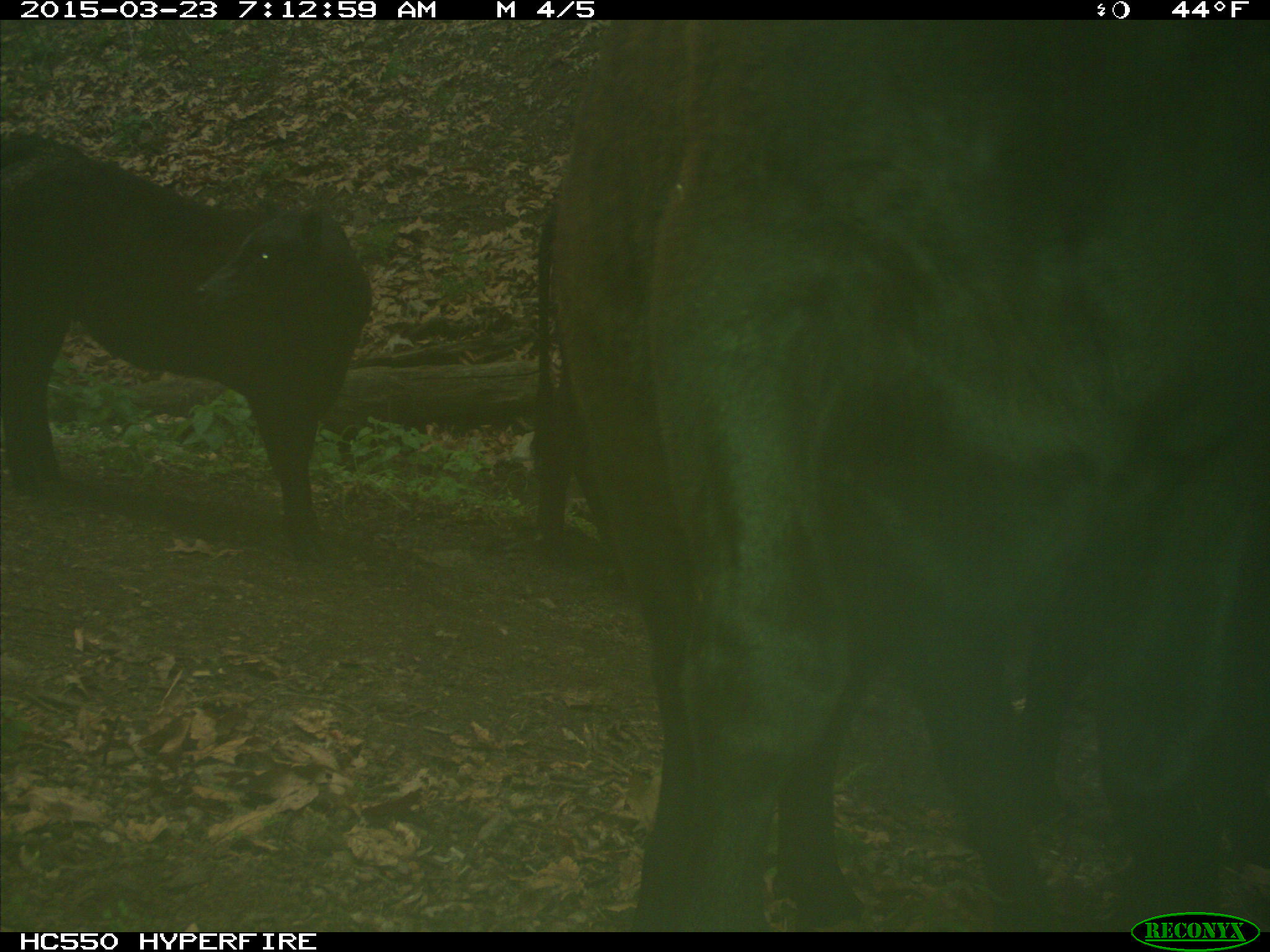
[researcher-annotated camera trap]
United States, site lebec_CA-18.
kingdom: Animalia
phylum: Chordata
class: Mammalia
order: Artiodactyla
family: Bovidae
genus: Bos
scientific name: Bos taurus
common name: domestic cow